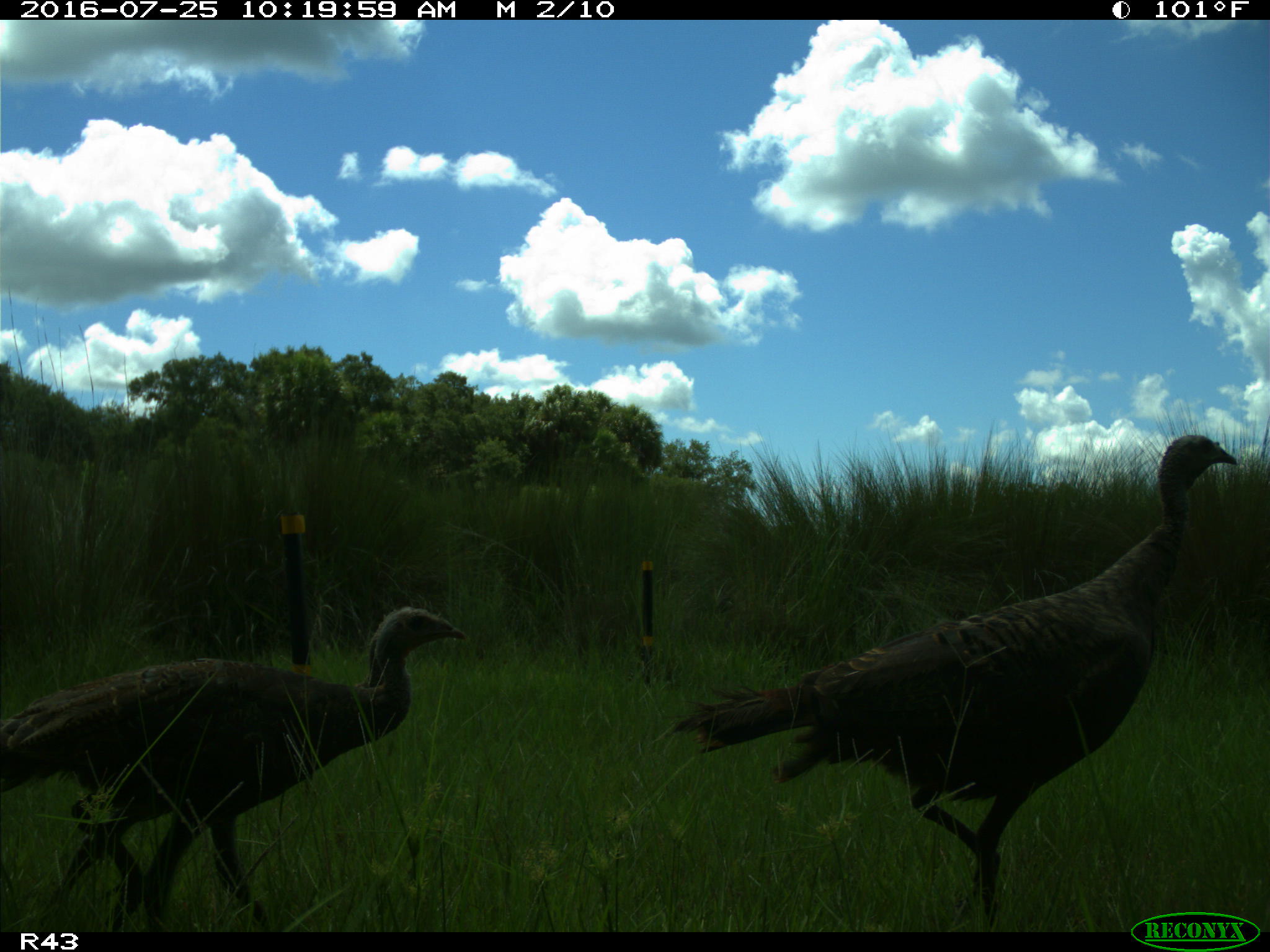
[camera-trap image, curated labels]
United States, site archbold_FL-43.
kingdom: Animalia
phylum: Chordata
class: Aves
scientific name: Aves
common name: birds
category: unidentified bird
Unidentified bird (birds) (Aves).